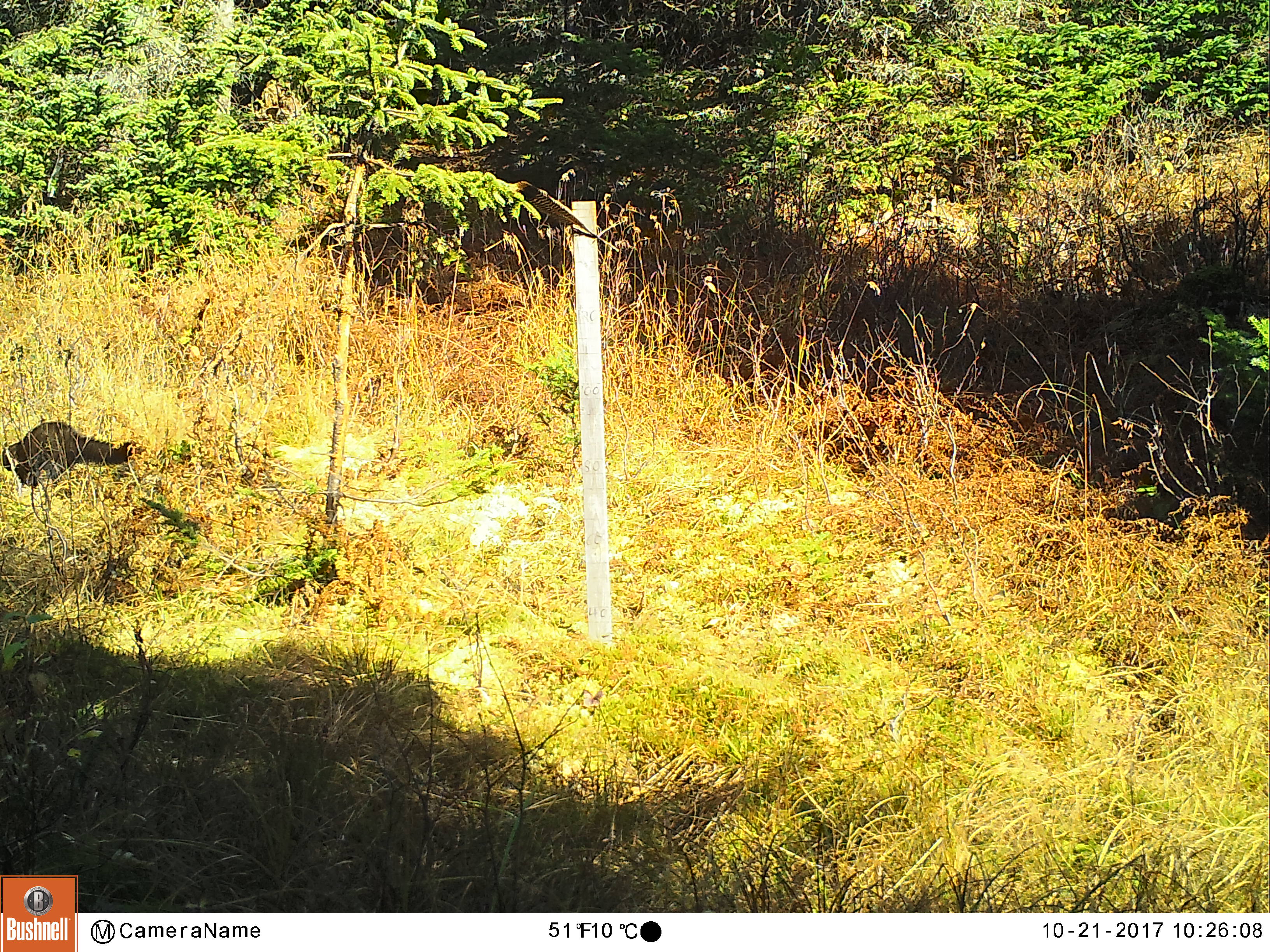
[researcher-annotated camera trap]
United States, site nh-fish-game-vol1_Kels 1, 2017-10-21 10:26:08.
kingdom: Animalia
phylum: Chordata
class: Mammalia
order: Carnivora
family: Mustelidae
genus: Pekania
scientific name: Pekania pennanti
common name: fisher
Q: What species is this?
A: Fisher (Pekania pennanti).